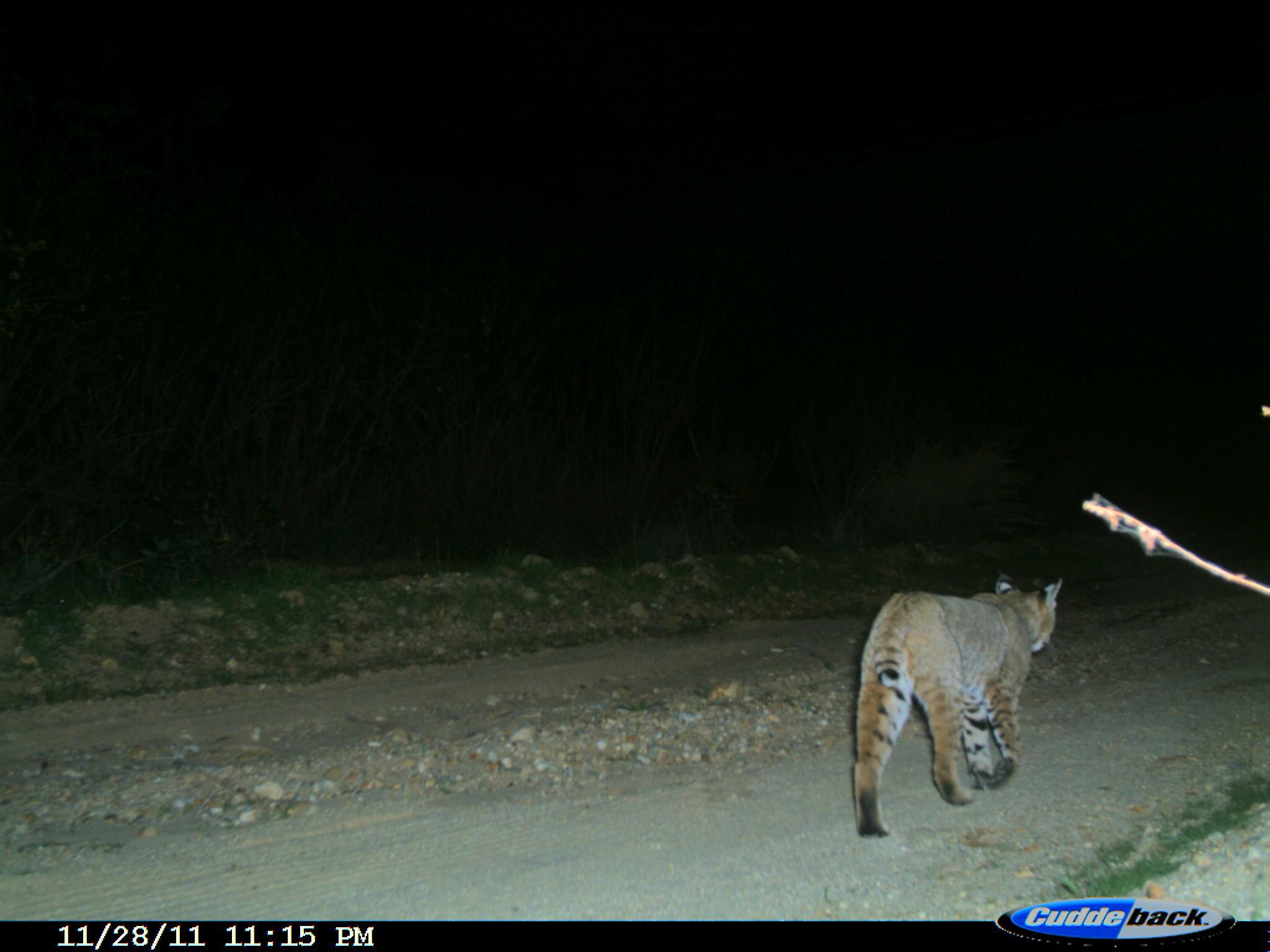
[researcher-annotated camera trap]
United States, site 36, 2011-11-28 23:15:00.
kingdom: Animalia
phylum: Chordata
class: Mammalia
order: Carnivora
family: Felidae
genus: Lynx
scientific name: Lynx rufus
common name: bobcat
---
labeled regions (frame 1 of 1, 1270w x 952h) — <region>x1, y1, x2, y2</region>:
bobcat: <region>849, 569, 1065, 840</region>